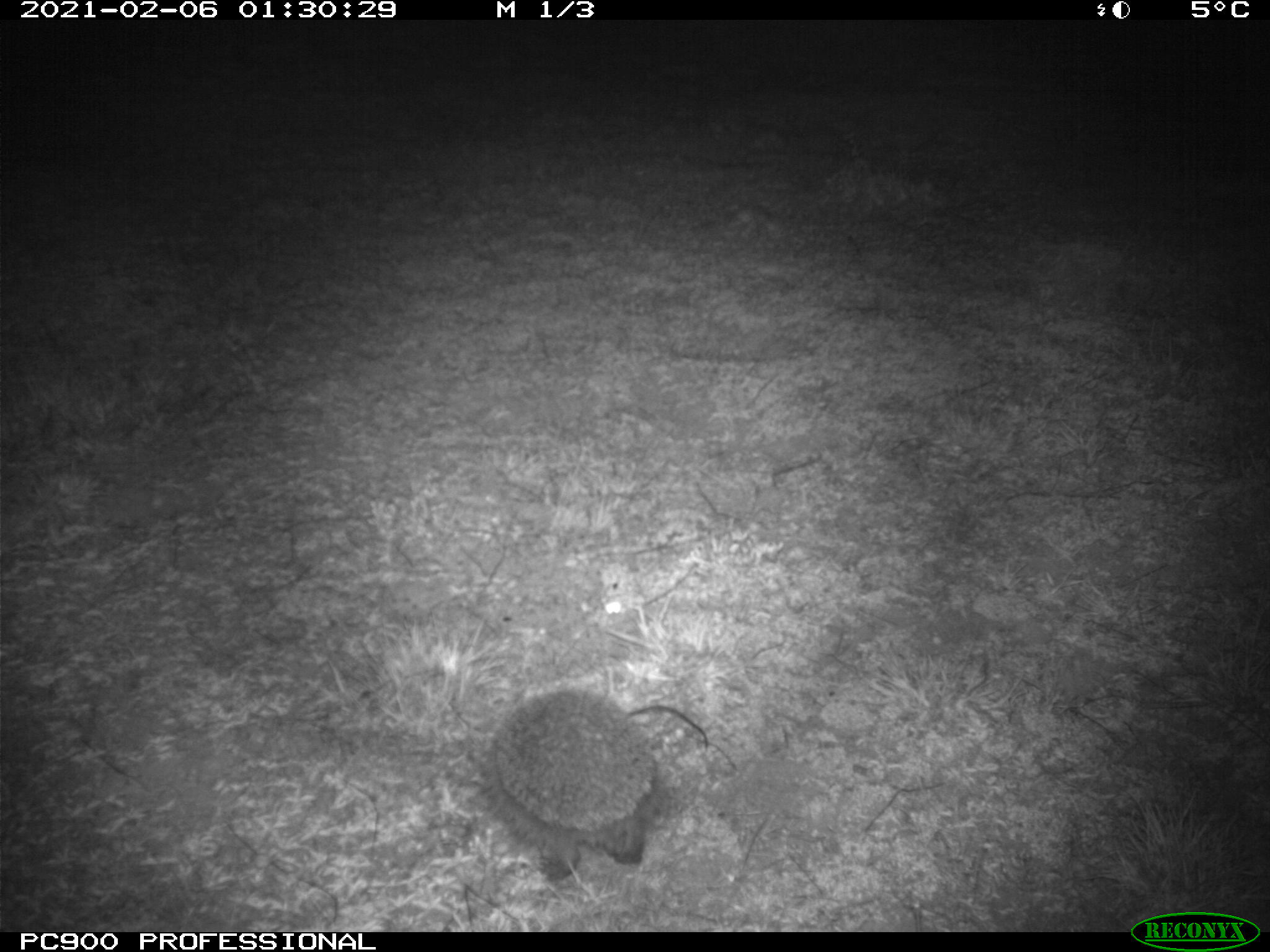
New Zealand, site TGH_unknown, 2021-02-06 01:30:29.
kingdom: Animalia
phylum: Chordata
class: Mammalia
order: Eulipotyphla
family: Erinaceidae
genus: Erinaceus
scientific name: Erinaceus europaeus europaeus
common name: european hedgehog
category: hedgehog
Hedgehog (european hedgehog) (Erinaceus europaeus europaeus).